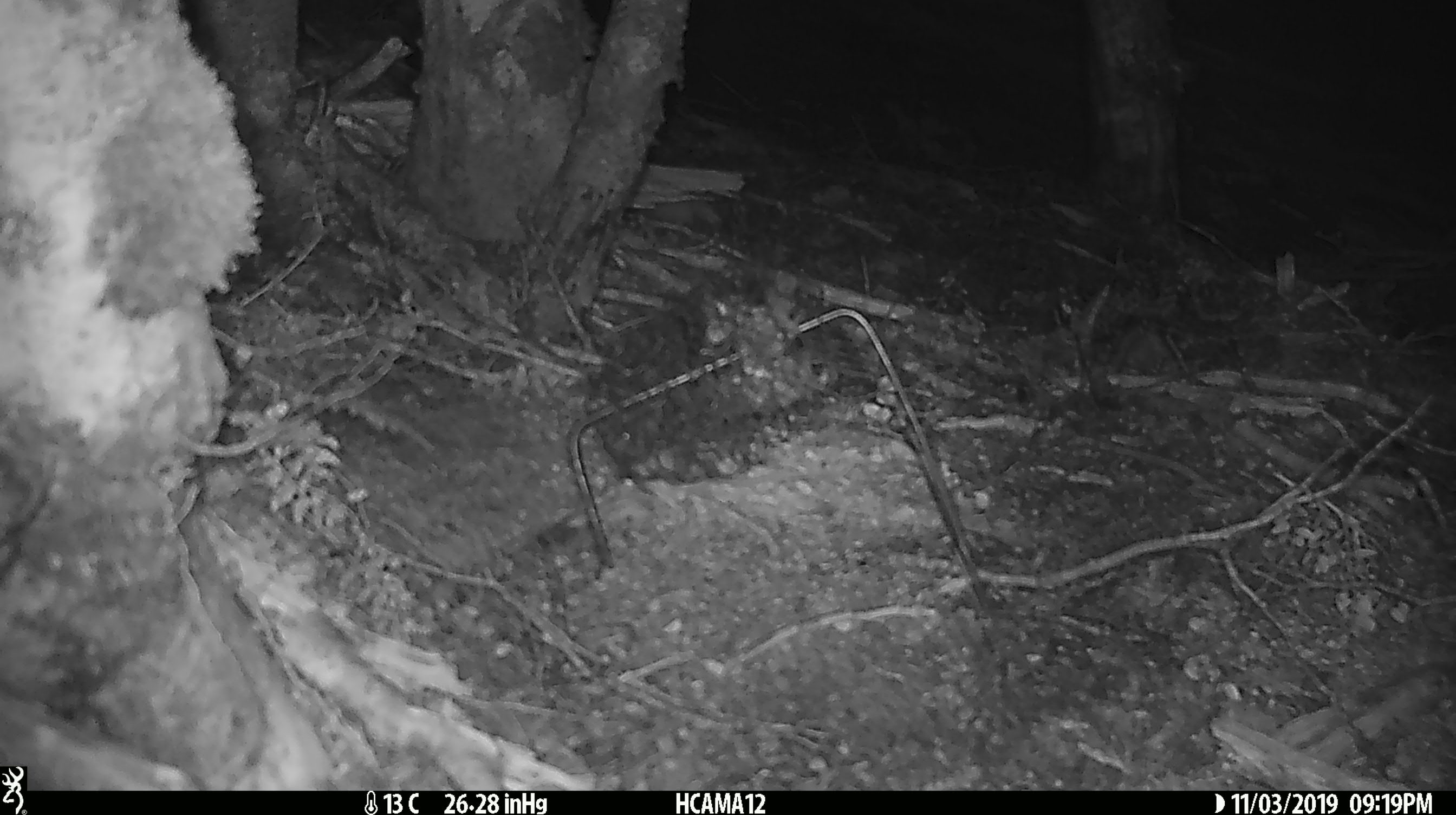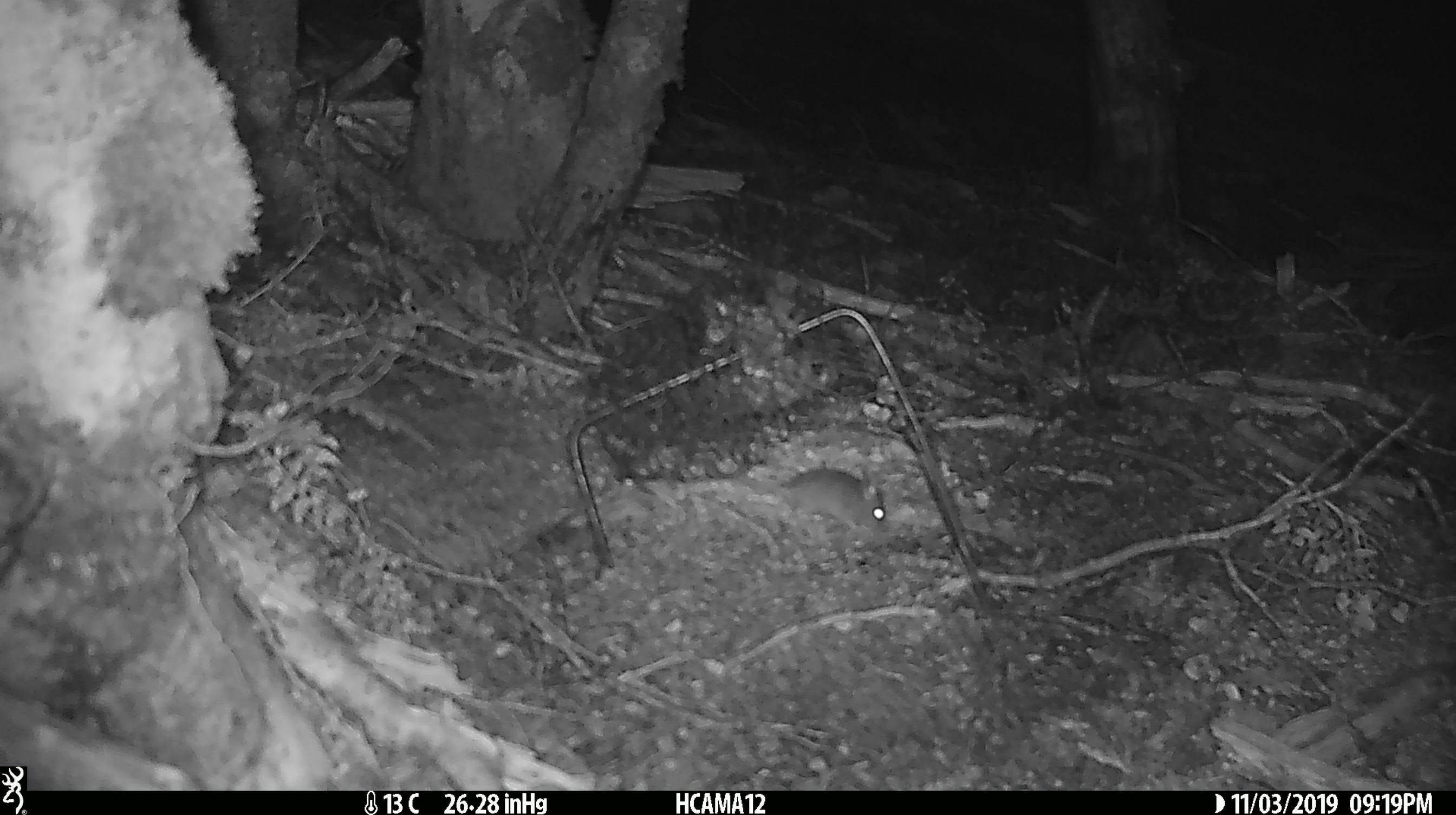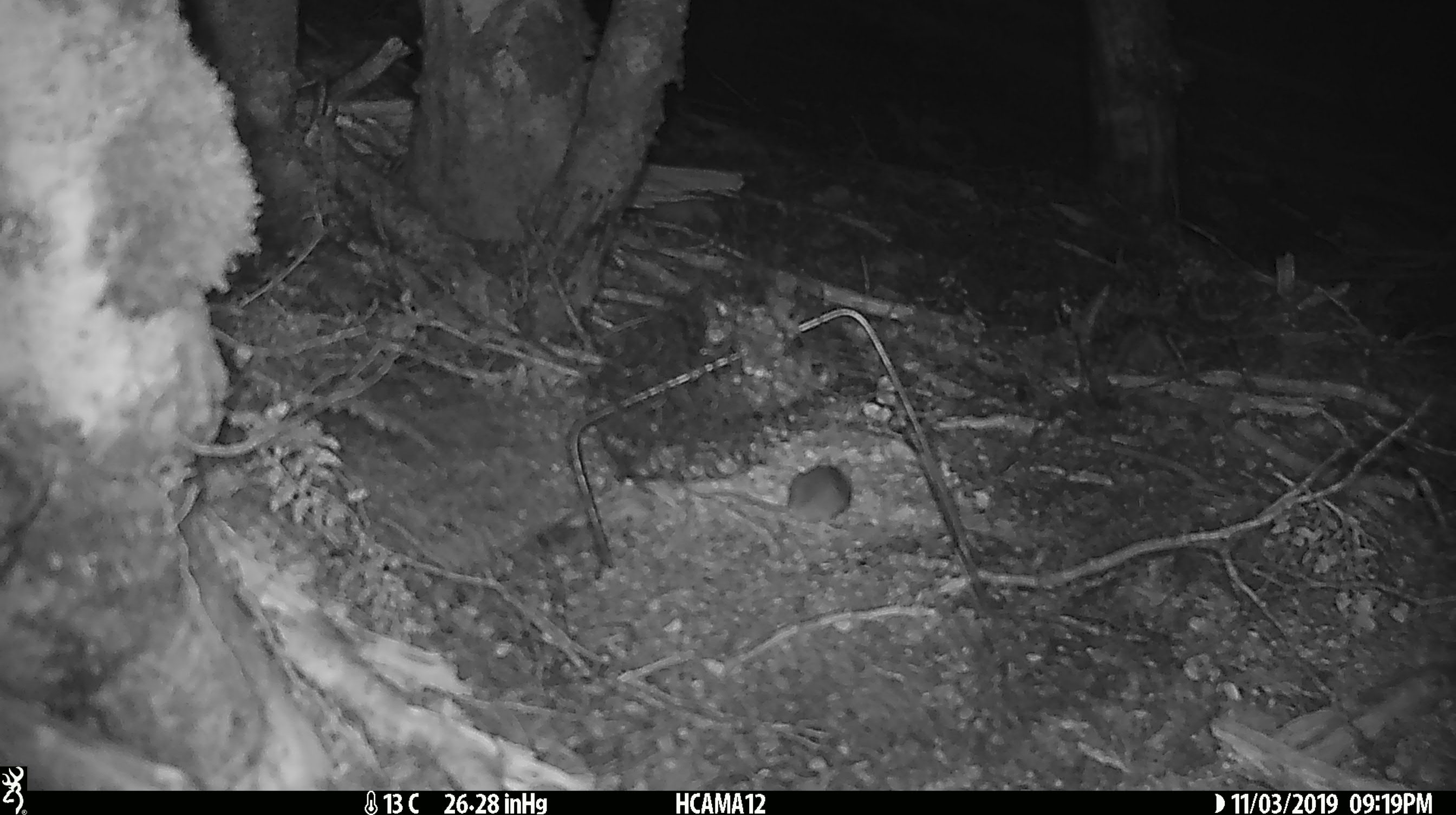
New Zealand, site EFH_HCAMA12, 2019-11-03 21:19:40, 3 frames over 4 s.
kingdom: Animalia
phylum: Chordata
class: Mammalia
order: Rodentia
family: Muridae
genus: Mus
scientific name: Mus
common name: mouse